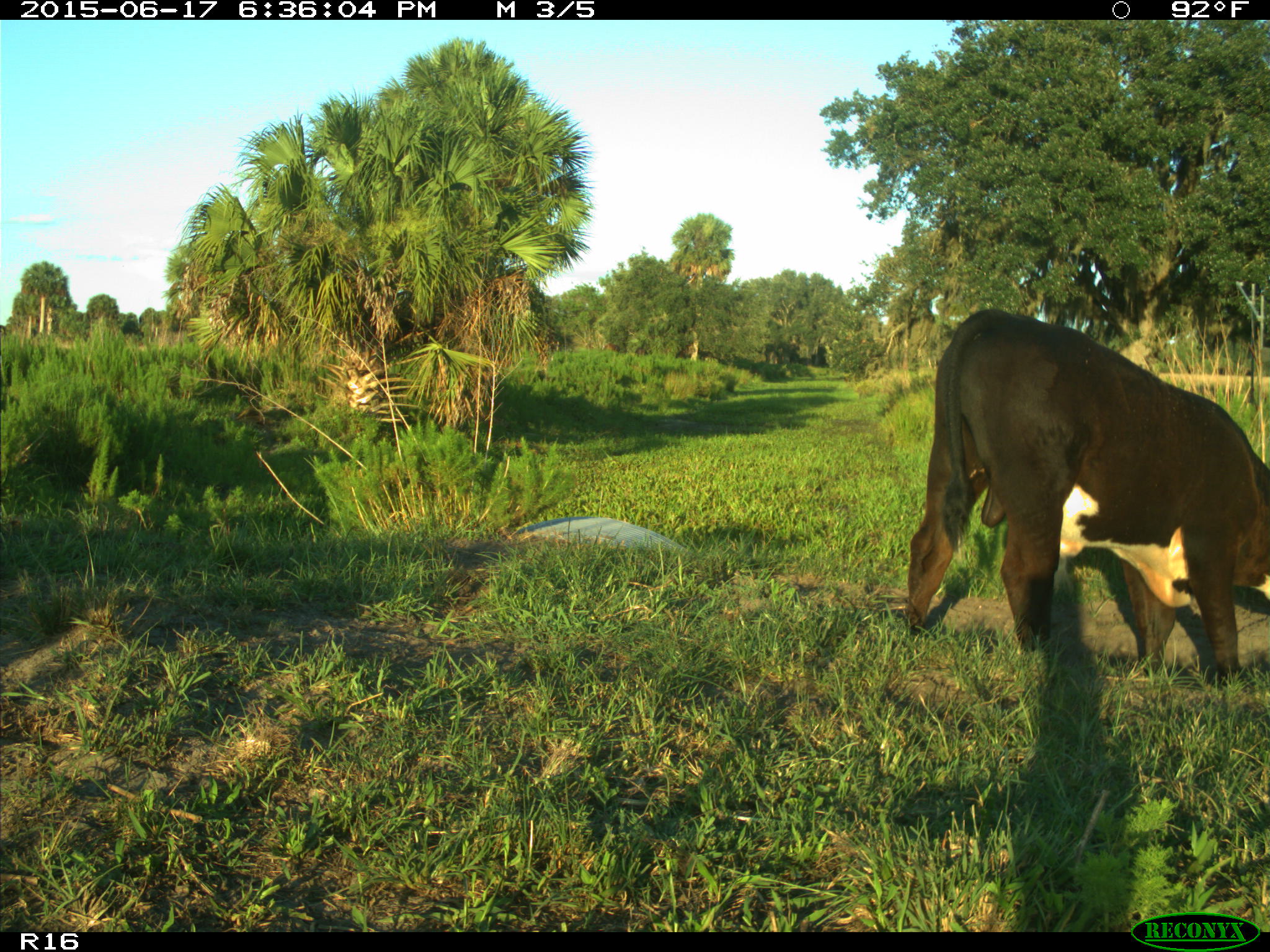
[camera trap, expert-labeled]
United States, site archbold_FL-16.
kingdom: Animalia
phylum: Chordata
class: Mammalia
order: Artiodactyla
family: Bovidae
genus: Bos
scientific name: Bos taurus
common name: domestic cow